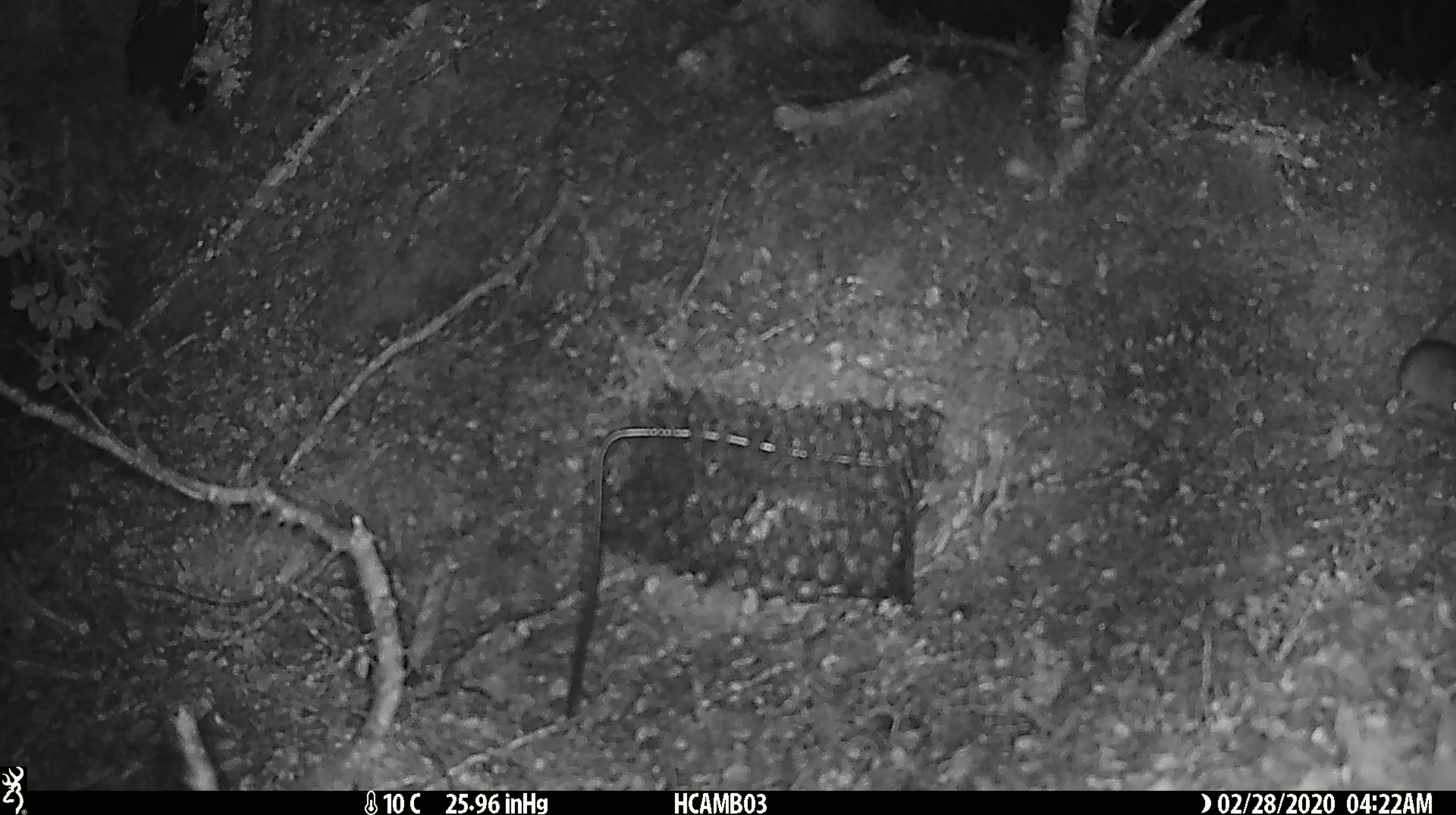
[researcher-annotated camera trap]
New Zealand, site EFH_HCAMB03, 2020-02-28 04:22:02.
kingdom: Animalia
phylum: Chordata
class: Mammalia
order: Rodentia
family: Muridae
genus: Mus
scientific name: Mus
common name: mouse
Mouse (Mus).